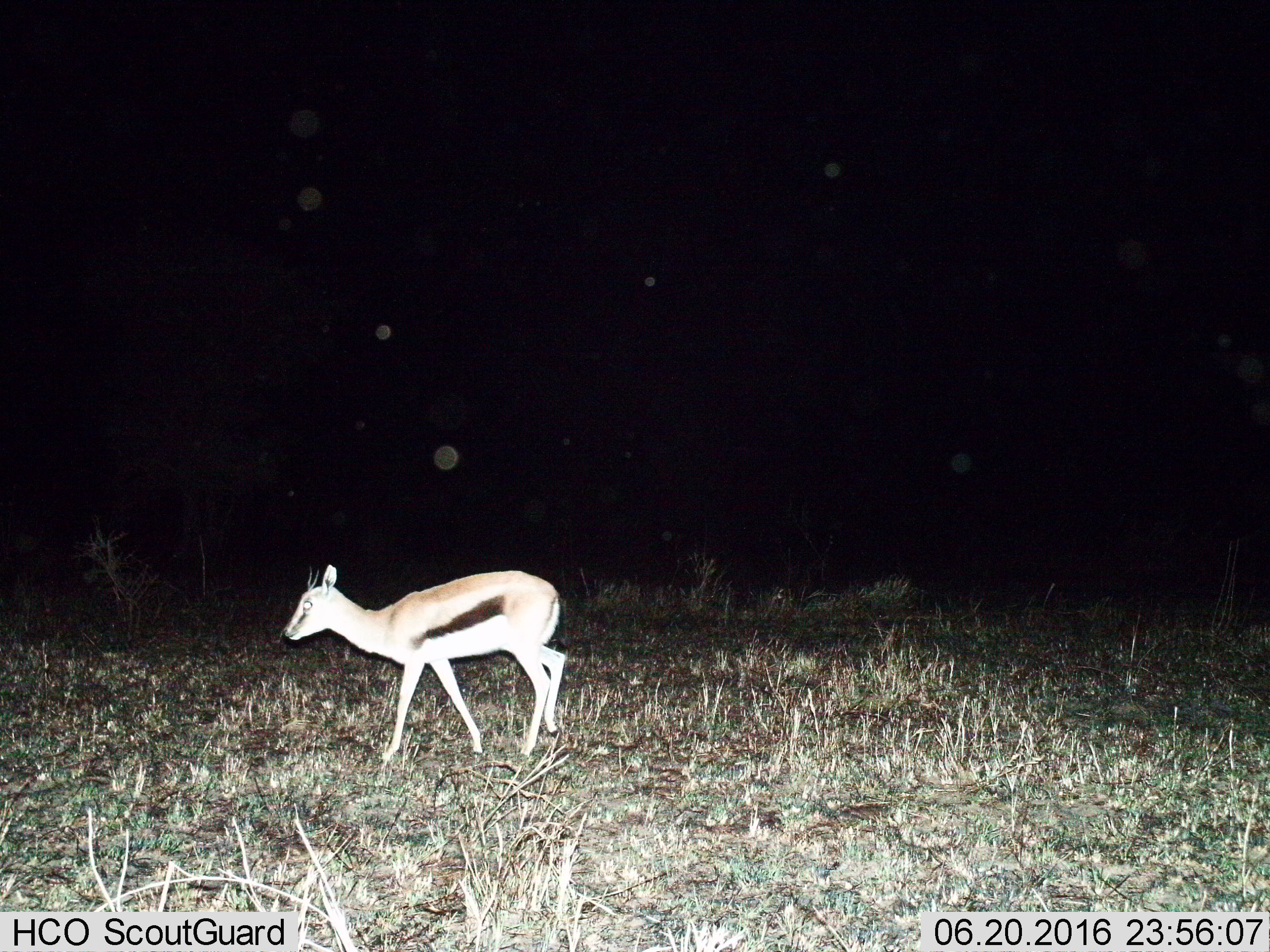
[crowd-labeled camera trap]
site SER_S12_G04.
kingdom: Animalia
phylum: Chordata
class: Mammalia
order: Artiodactyla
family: Bovidae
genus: Eudorcas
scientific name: Eudorcas thomsonii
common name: thomson's gazelle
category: gazellethomsons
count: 1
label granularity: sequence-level